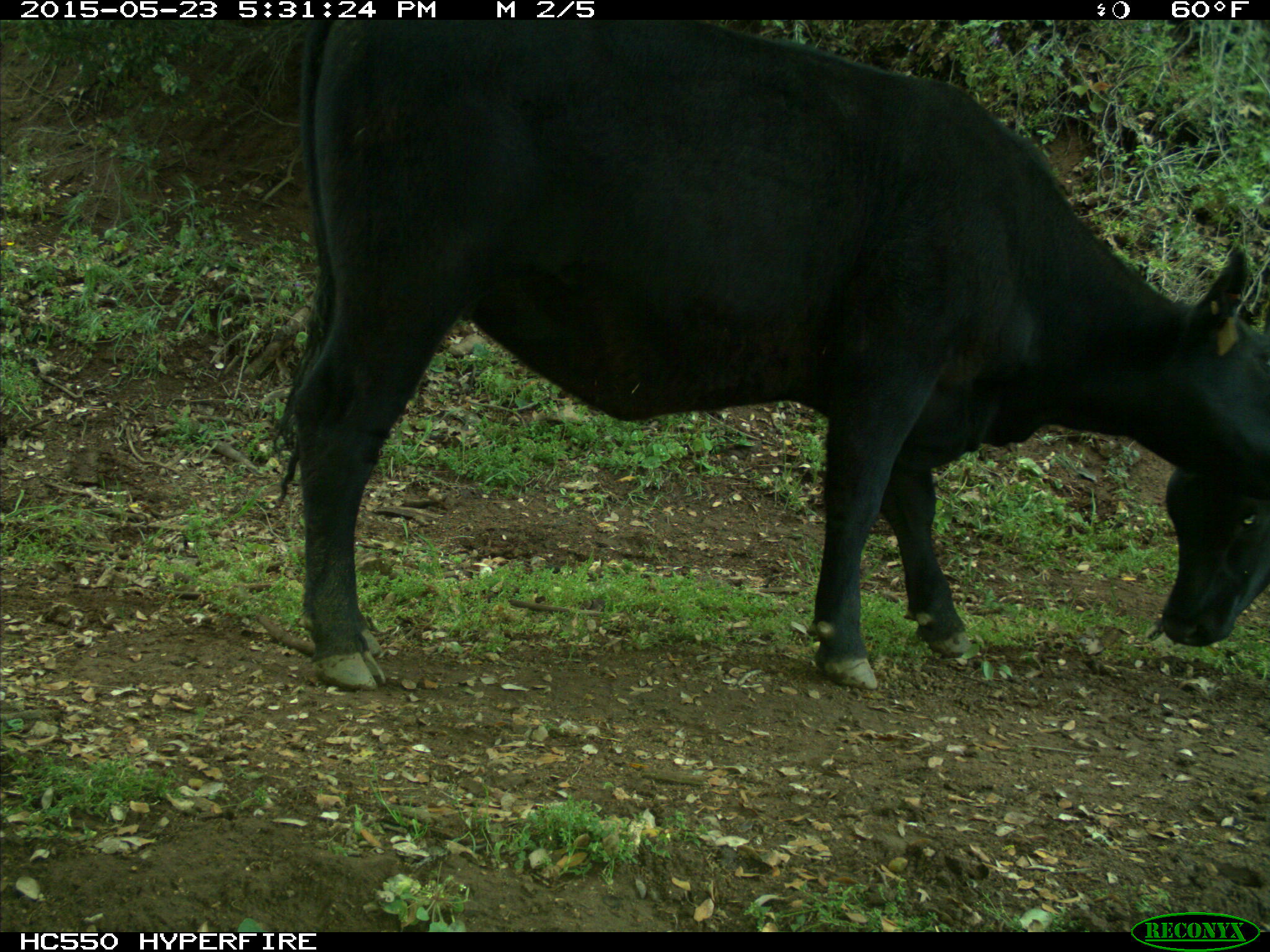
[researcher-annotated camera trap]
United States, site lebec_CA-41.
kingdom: Animalia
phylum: Chordata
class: Mammalia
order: Artiodactyla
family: Bovidae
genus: Bos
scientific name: Bos taurus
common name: domestic cow